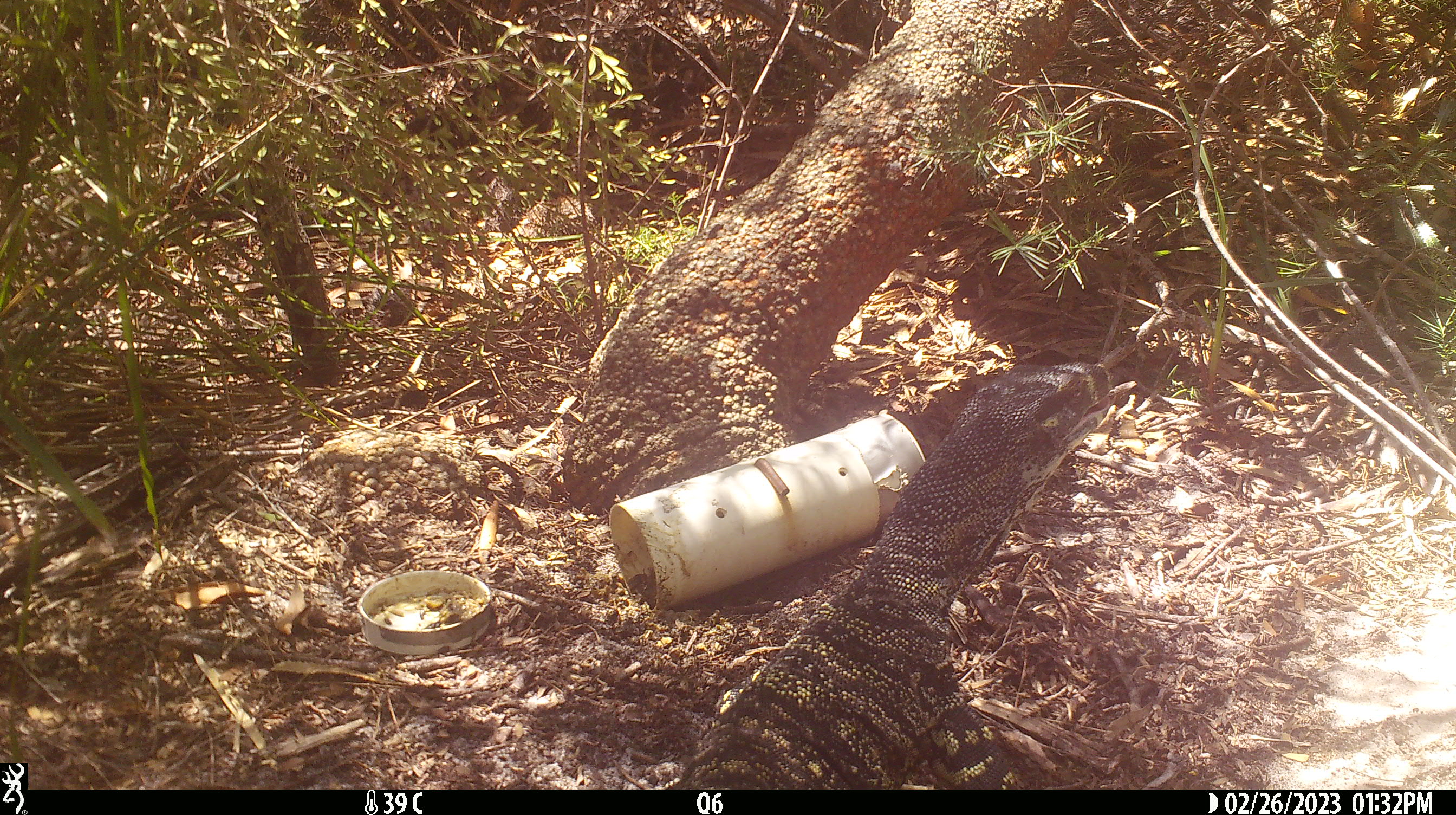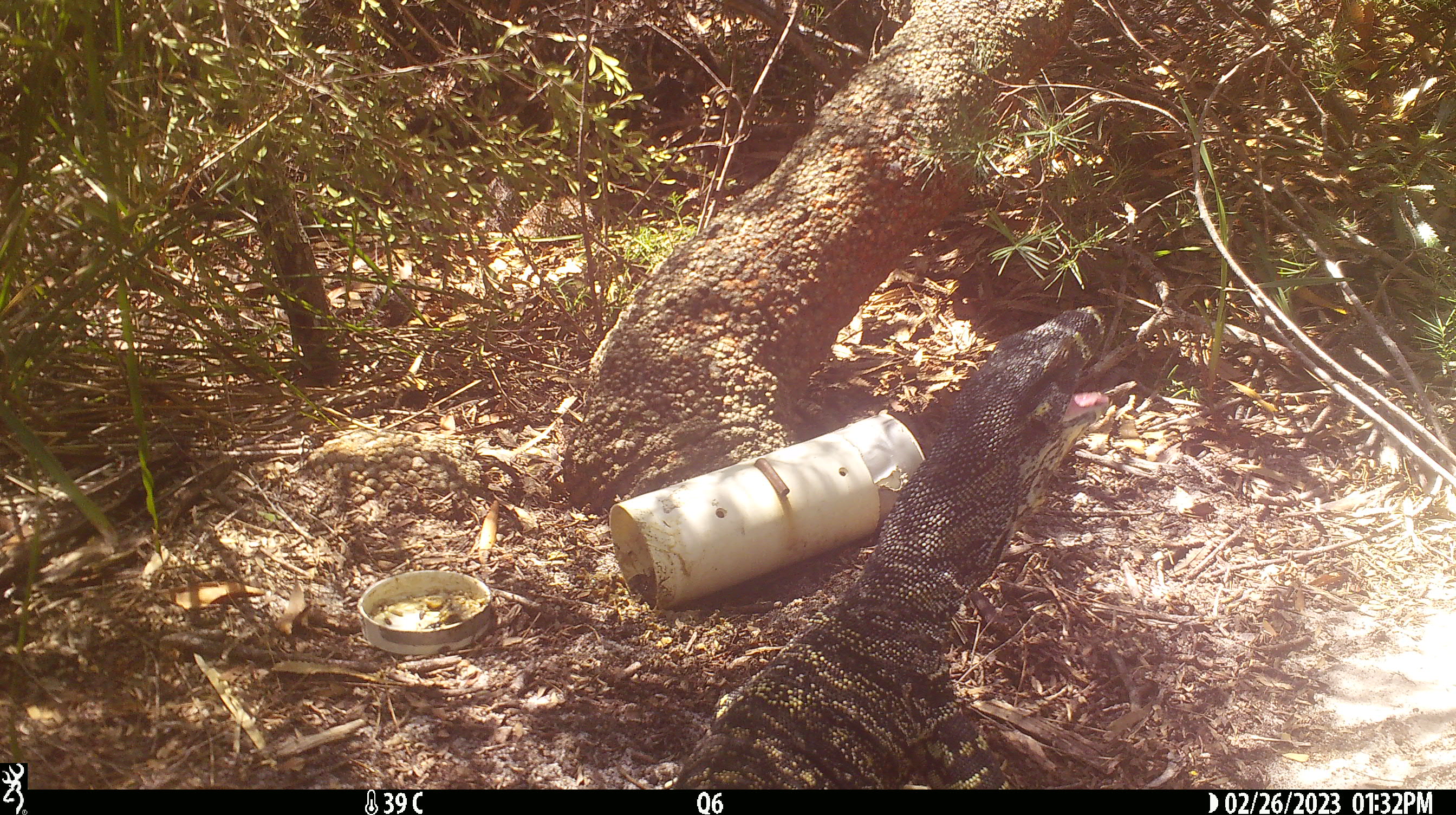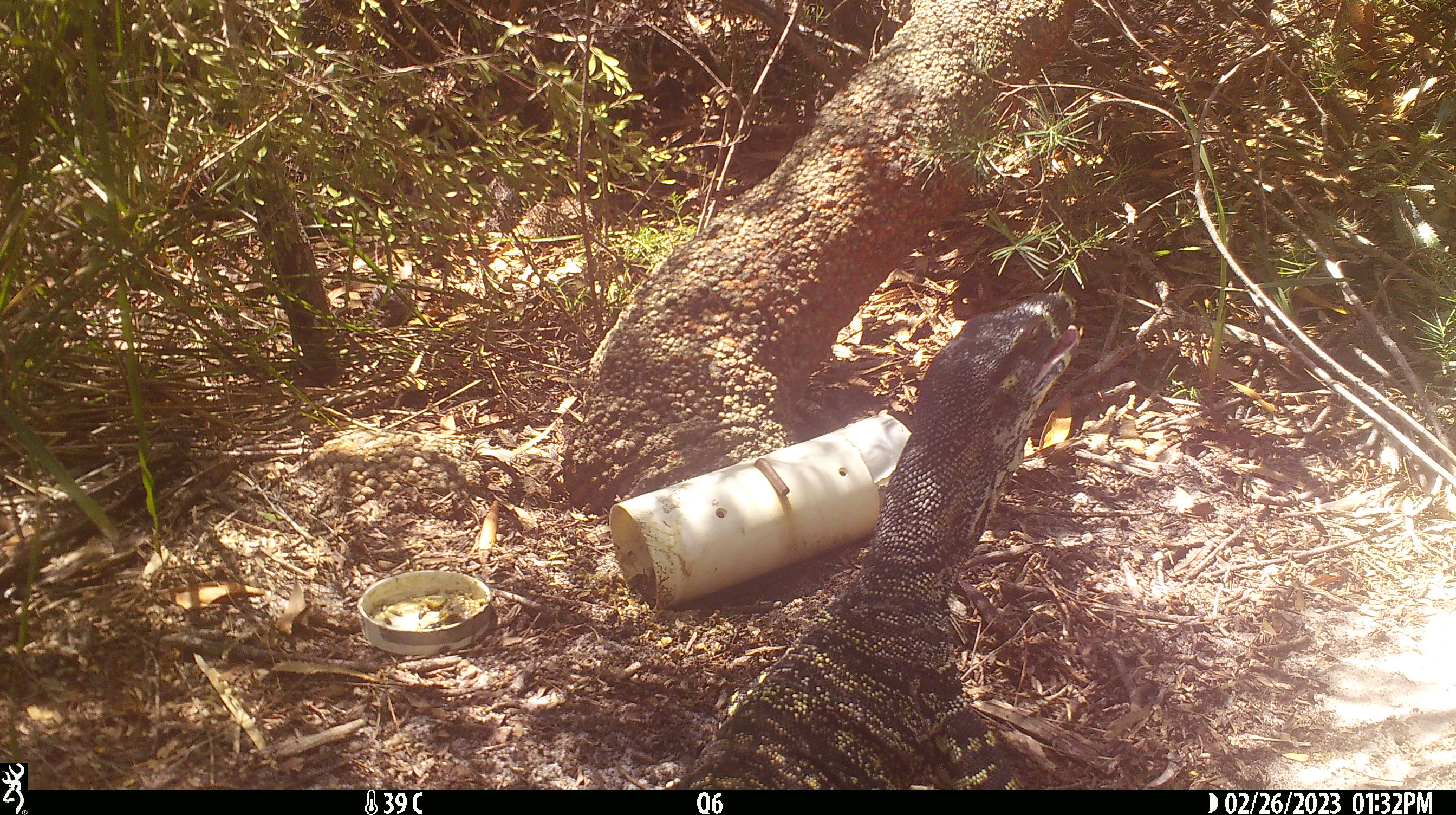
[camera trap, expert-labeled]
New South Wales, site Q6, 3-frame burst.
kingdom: Animalia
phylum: Chordata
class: Reptilia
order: Squamata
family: Varanidae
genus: Varanus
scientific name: Varanus varius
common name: lace monitor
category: goanna